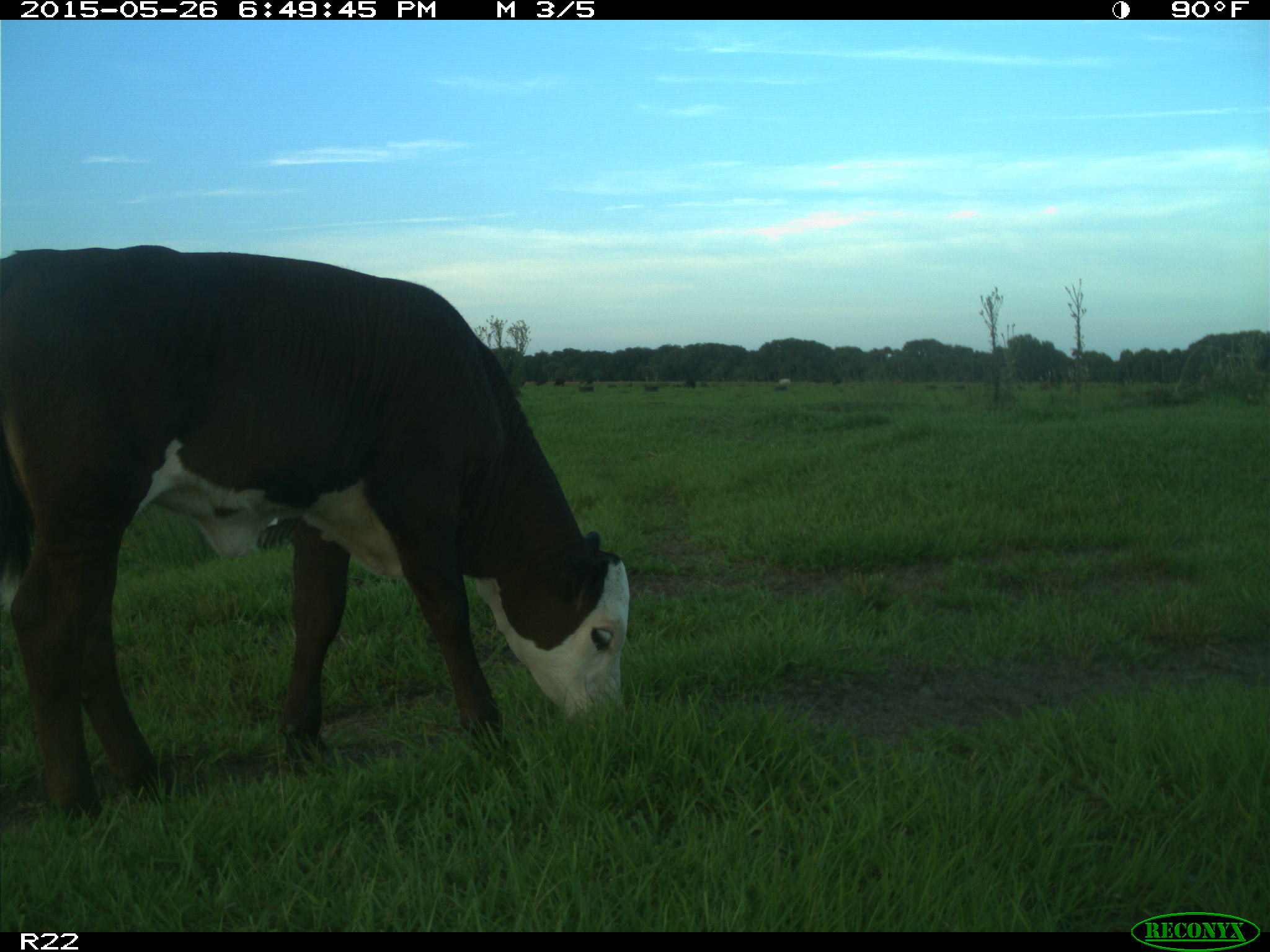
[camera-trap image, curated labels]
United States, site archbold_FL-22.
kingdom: Animalia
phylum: Chordata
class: Mammalia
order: Artiodactyla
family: Bovidae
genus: Bos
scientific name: Bos taurus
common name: domestic cow